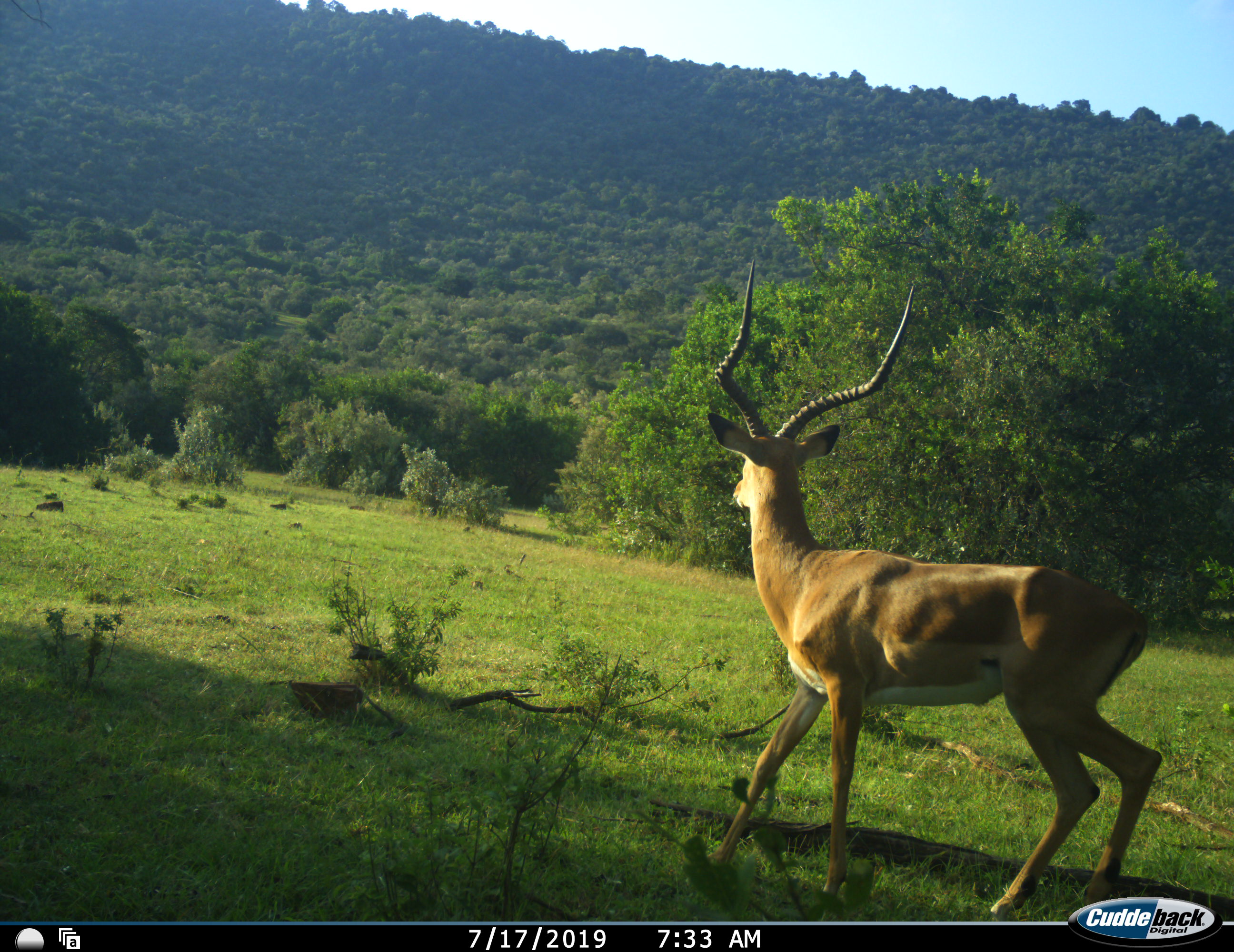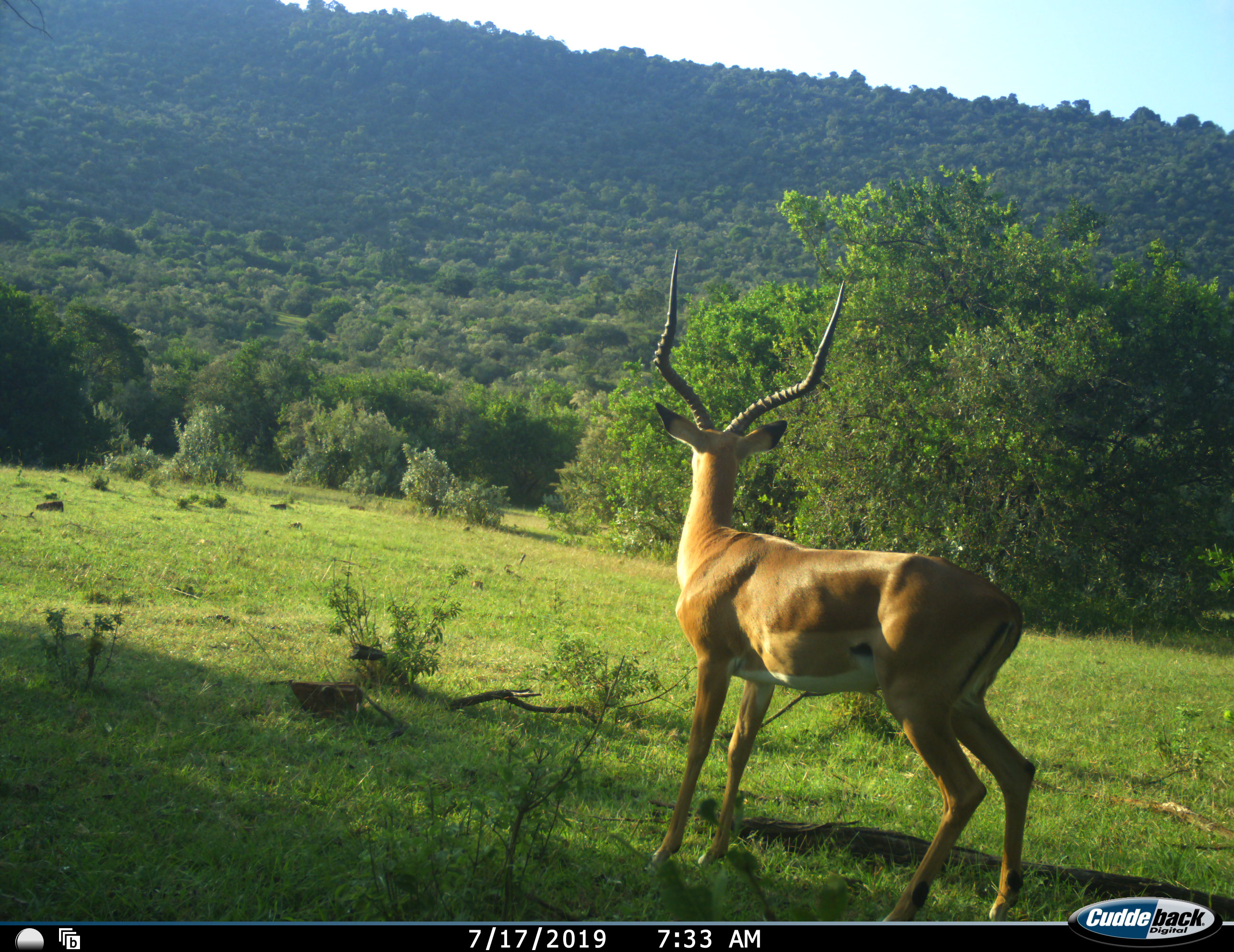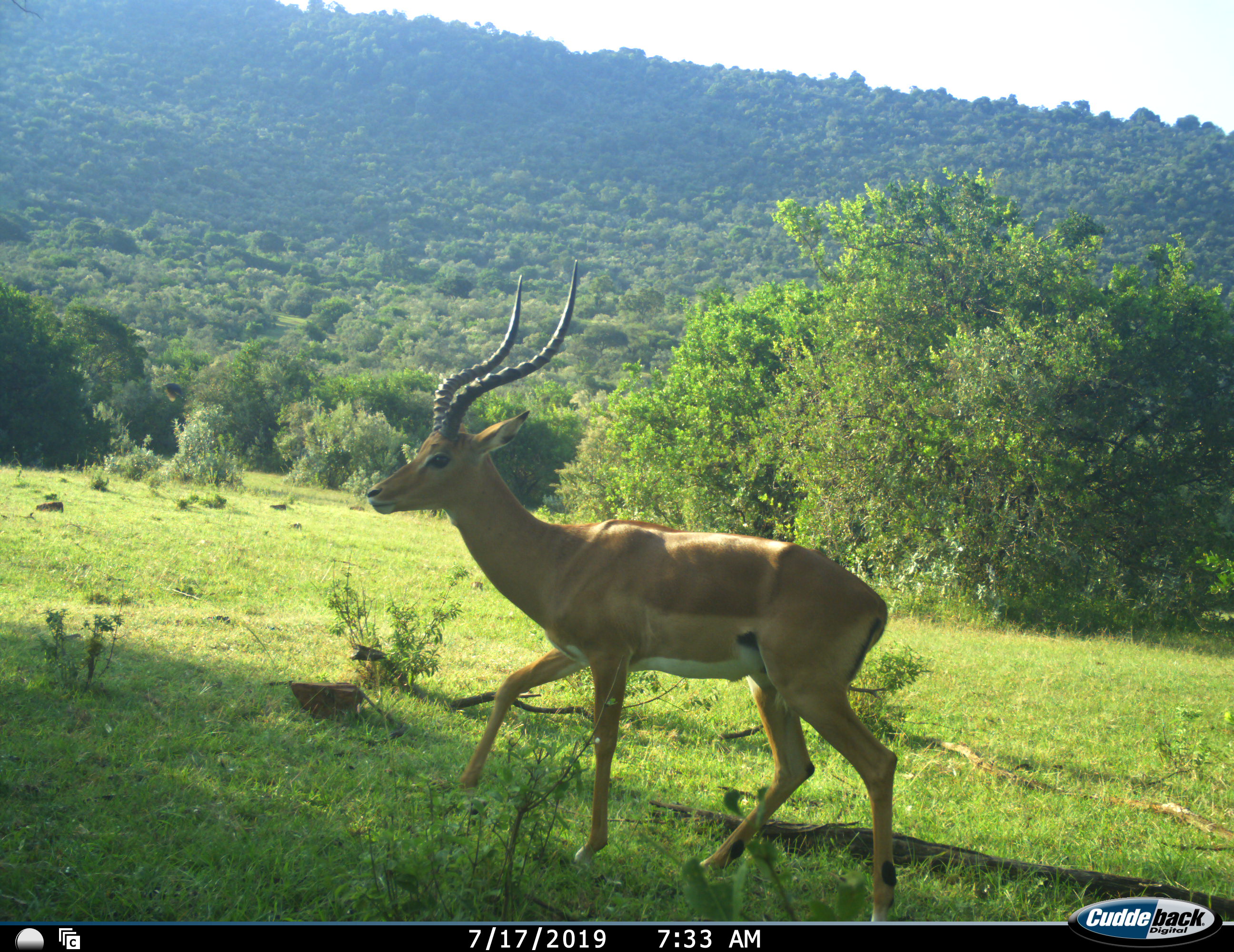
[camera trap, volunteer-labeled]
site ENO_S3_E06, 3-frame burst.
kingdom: Animalia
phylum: Chordata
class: Mammalia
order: Artiodactyla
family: Bovidae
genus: Aepyceros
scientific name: Aepyceros melampus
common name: impala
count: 1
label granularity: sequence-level